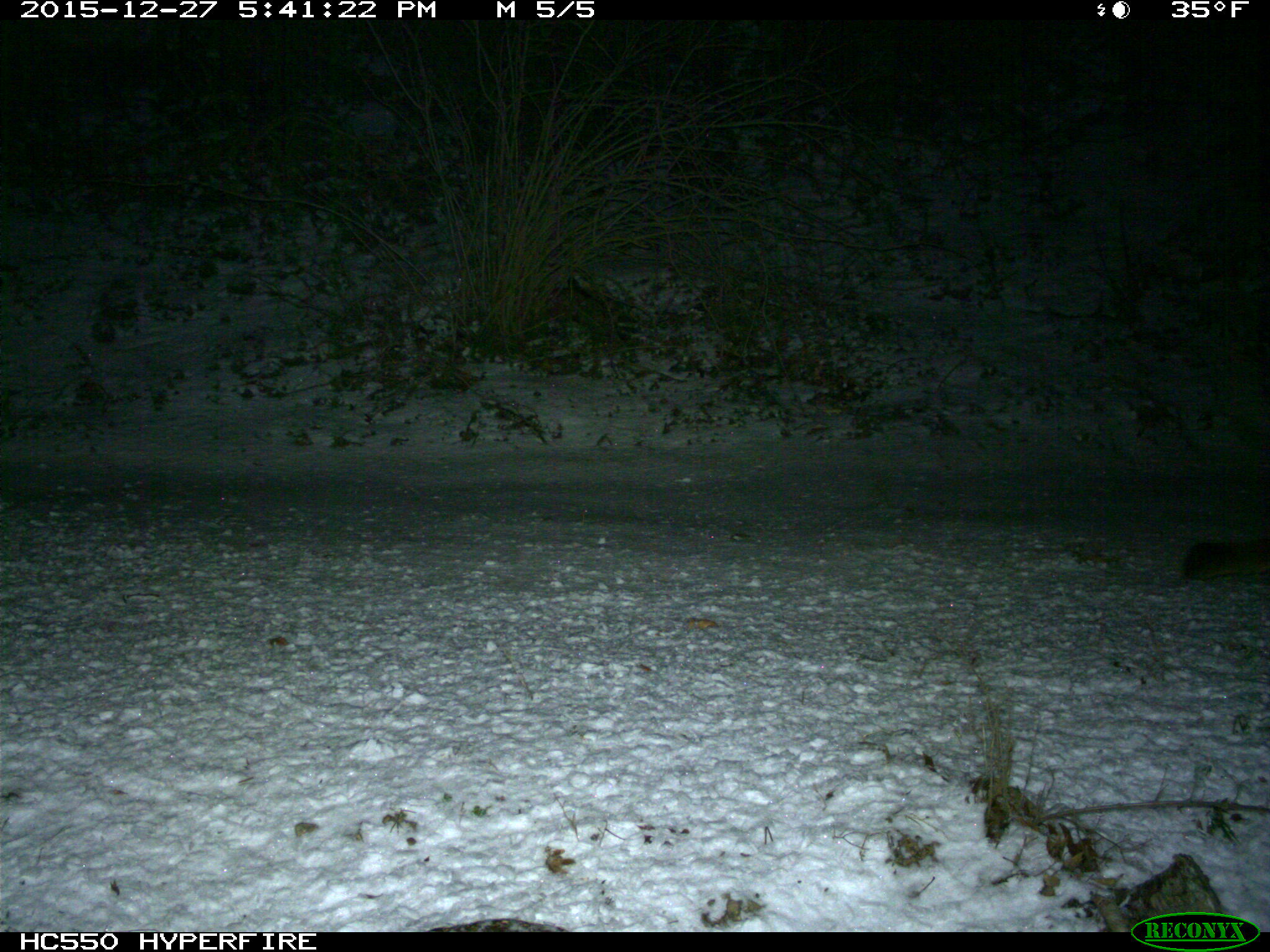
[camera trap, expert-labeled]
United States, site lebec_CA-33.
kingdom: Animalia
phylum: Chordata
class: Mammalia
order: Carnivora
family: Felidae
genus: Puma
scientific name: Puma concolor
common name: mountain lion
Puma concolor (mountain lion).